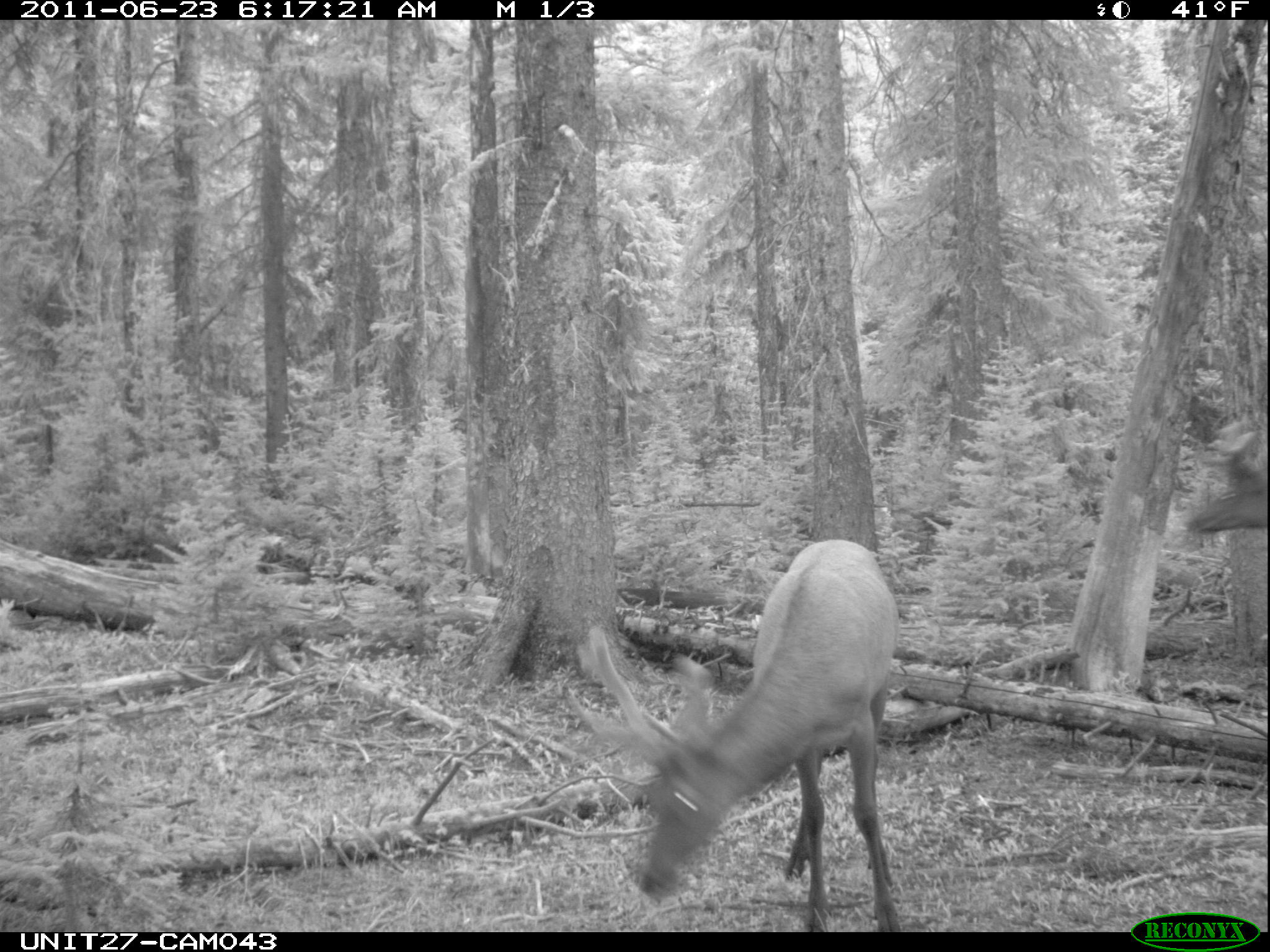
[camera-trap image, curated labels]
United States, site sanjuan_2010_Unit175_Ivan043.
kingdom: Animalia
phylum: Chordata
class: Mammalia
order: Artiodactyla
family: Cervidae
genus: Cervus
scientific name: Cervus elaphus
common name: red deer